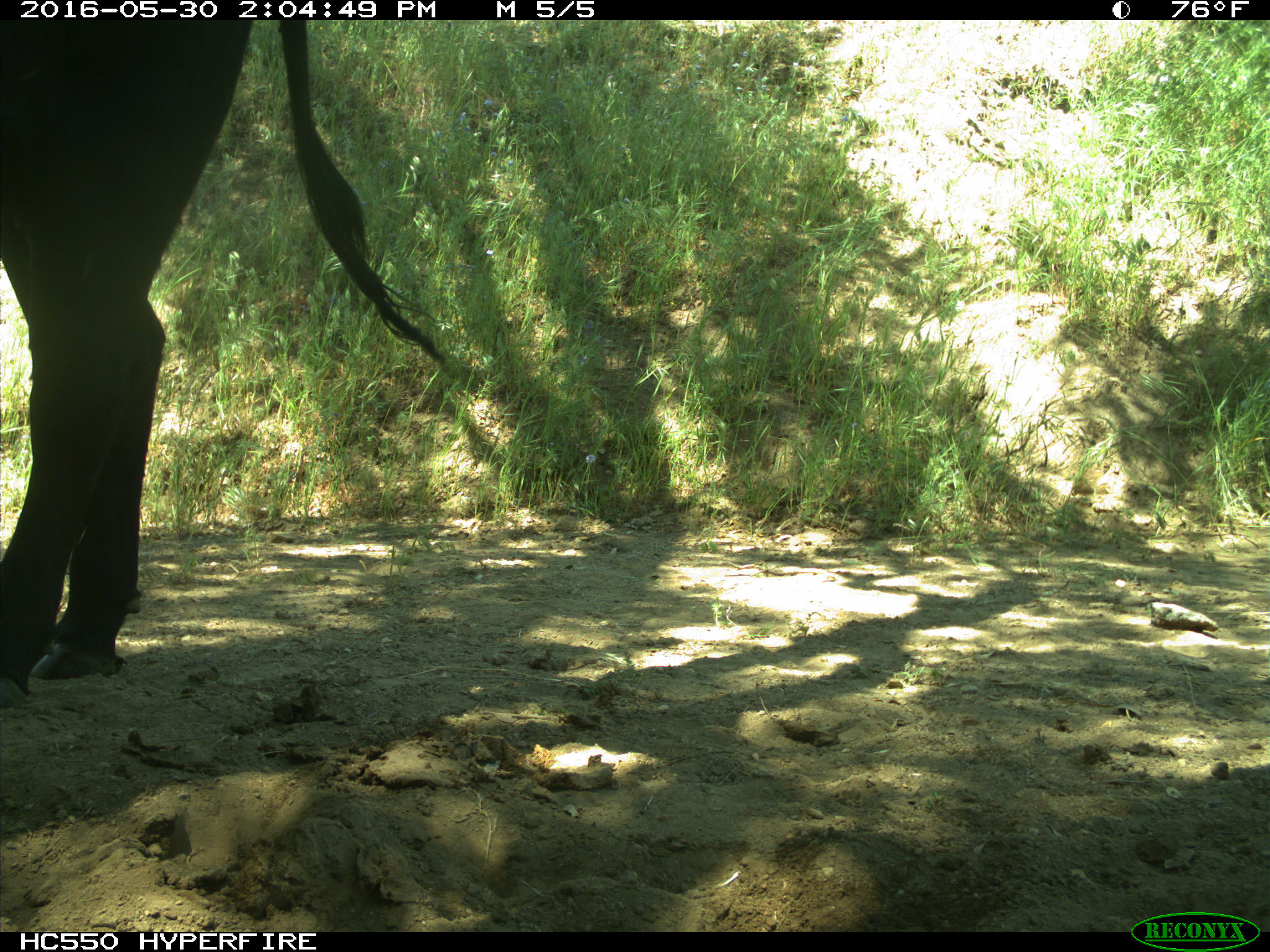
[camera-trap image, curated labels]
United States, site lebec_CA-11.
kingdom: Animalia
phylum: Chordata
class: Mammalia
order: Artiodactyla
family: Bovidae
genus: Bos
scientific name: Bos taurus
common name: domestic cow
Bos taurus (domestic cow).